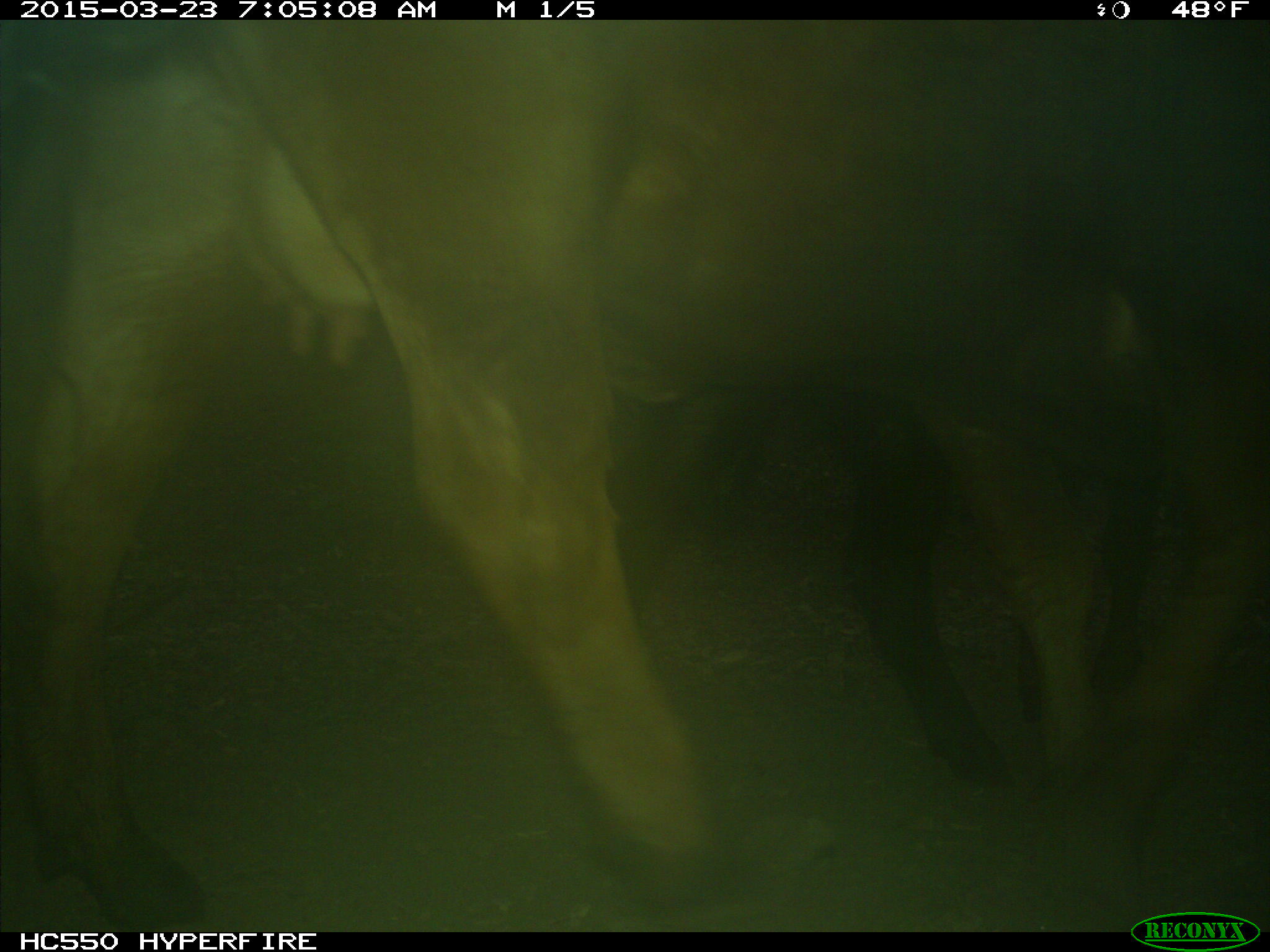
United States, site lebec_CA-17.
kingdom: Animalia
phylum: Chordata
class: Mammalia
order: Artiodactyla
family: Bovidae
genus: Bos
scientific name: Bos taurus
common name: domestic cow